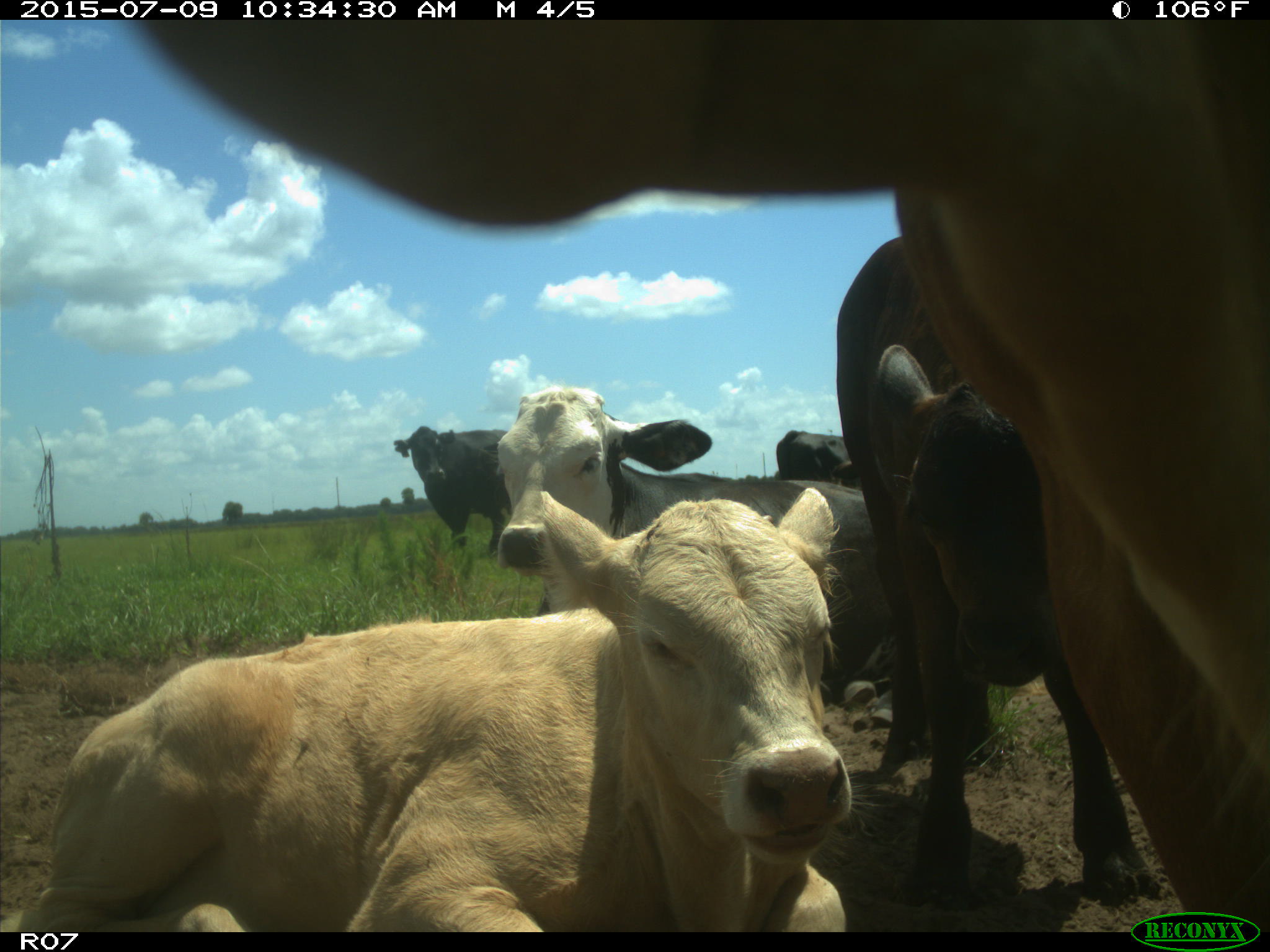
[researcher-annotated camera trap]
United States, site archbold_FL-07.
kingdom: Animalia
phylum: Chordata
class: Mammalia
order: Artiodactyla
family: Bovidae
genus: Bos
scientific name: Bos taurus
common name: domestic cow